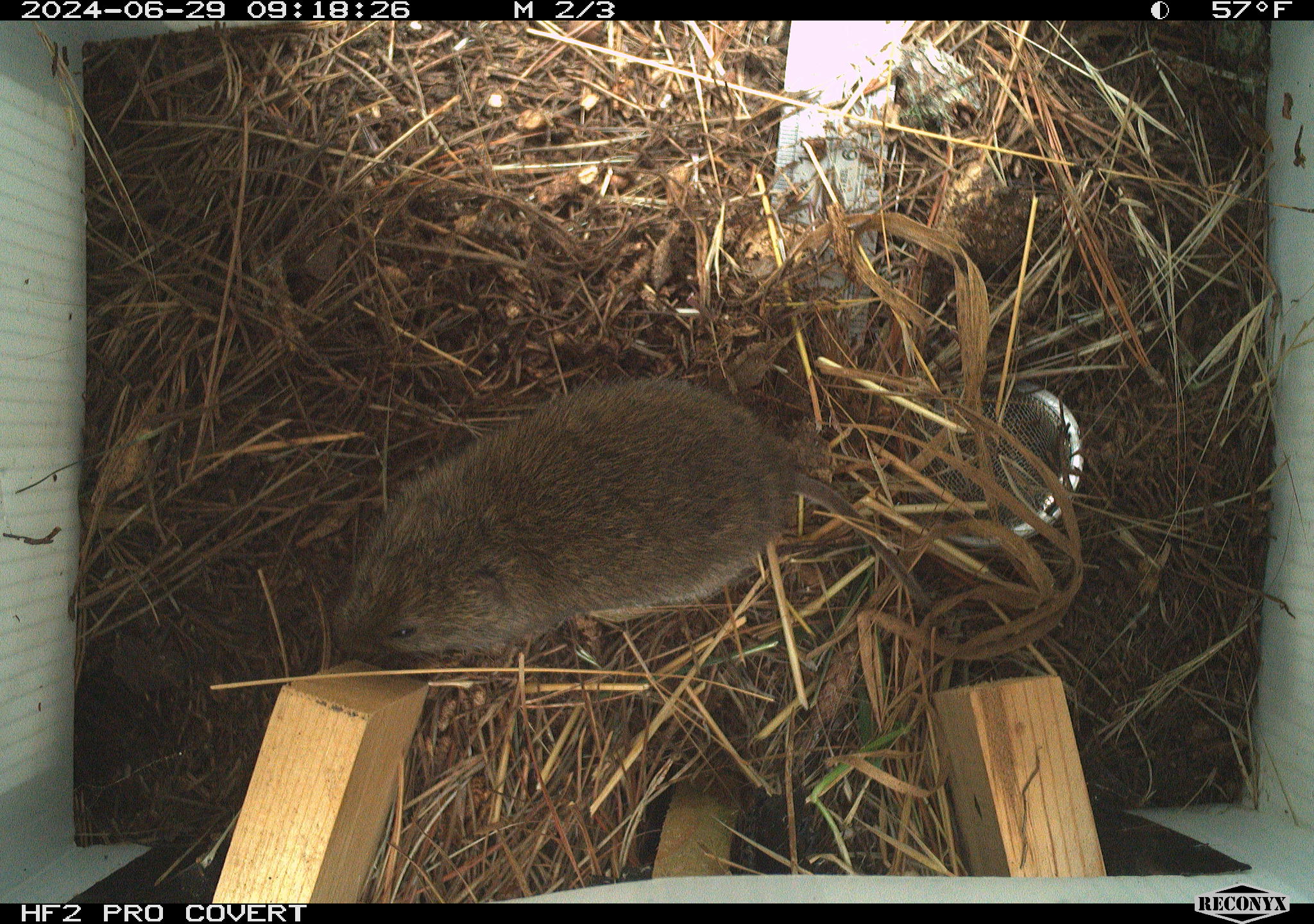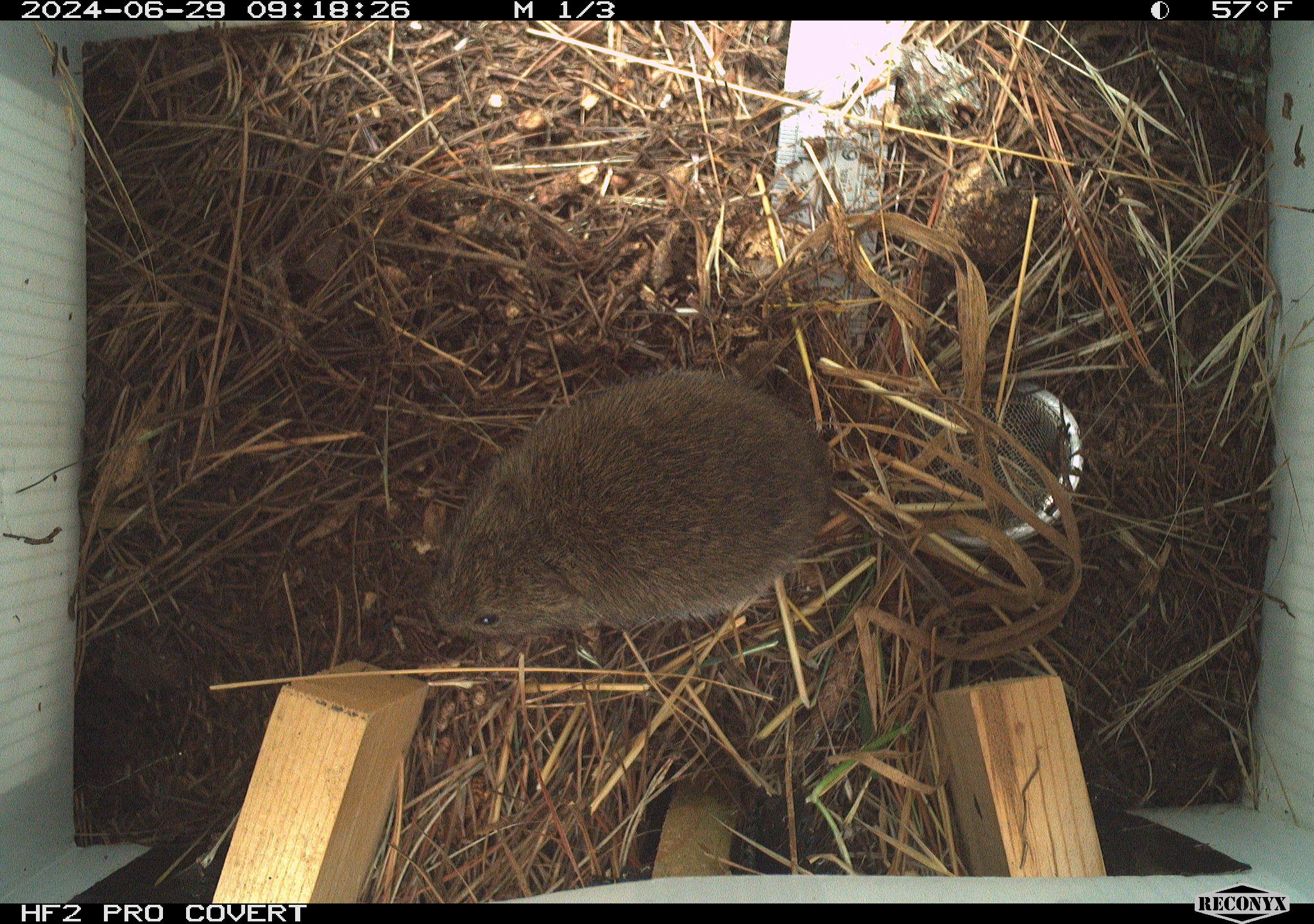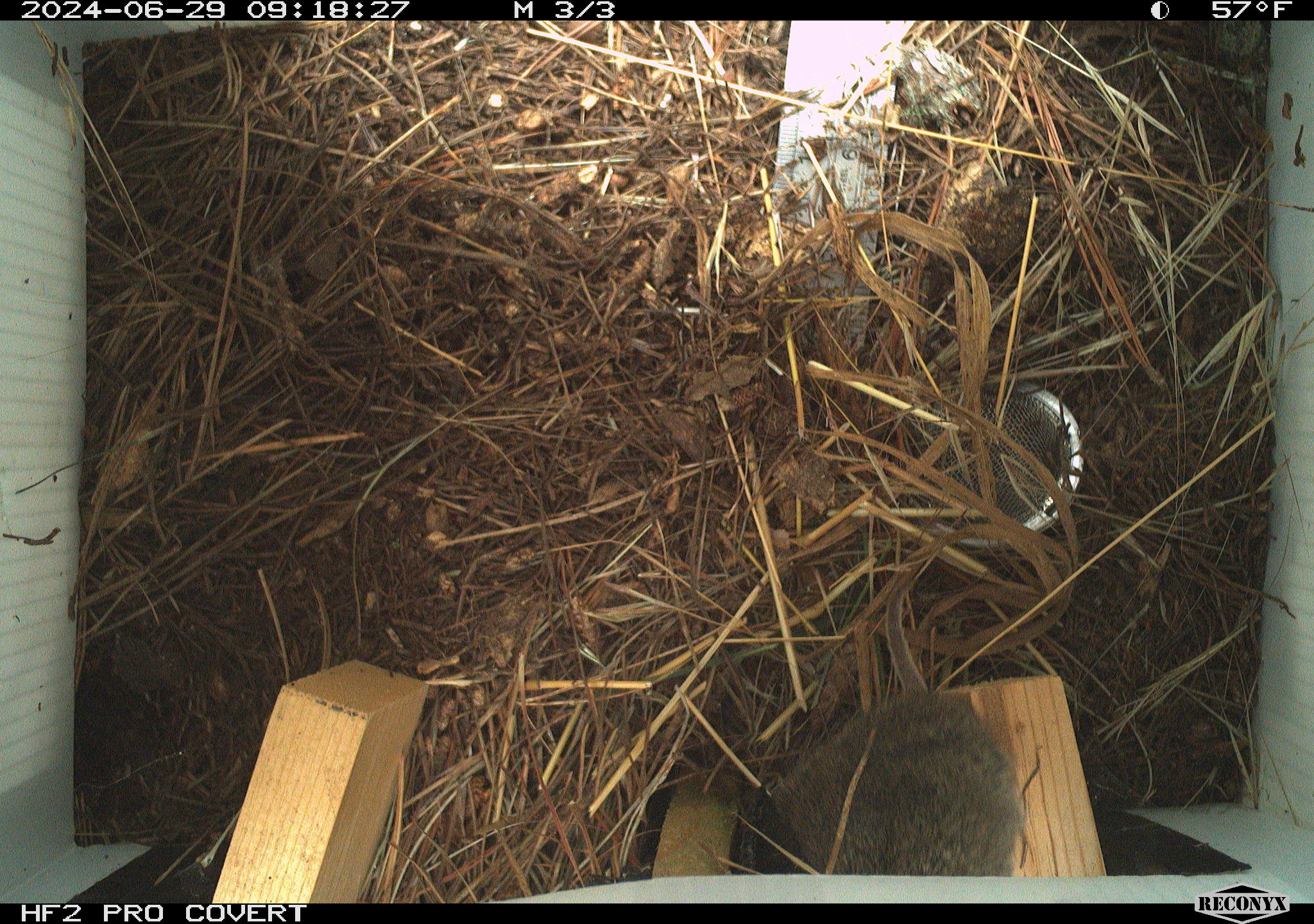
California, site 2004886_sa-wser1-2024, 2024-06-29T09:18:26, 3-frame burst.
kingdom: Animalia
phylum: Chordata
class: Mammalia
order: Rodentia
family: Cricetidae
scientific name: Arvicolinae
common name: voles, lemmings, and muskrats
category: arvicolinae subfamily